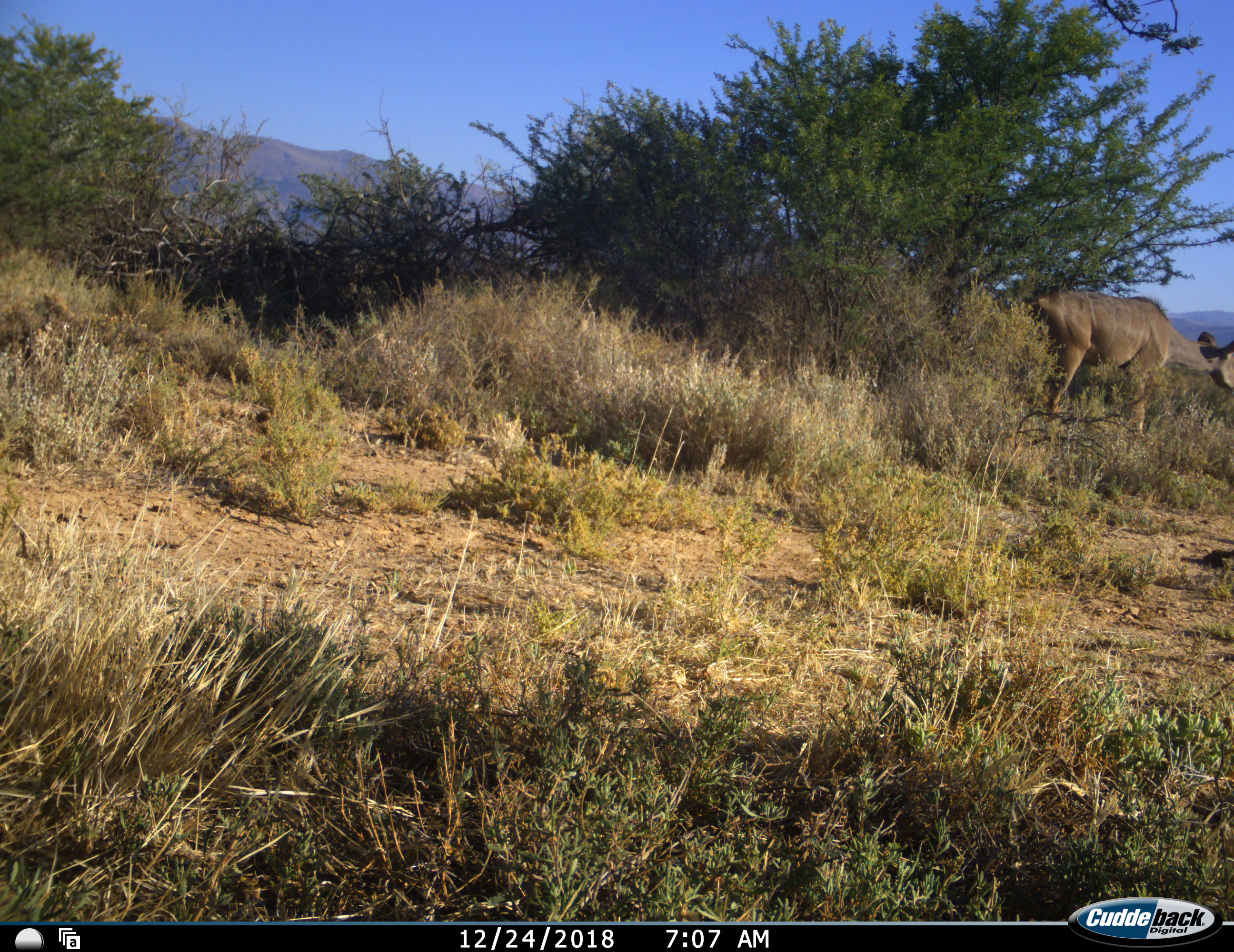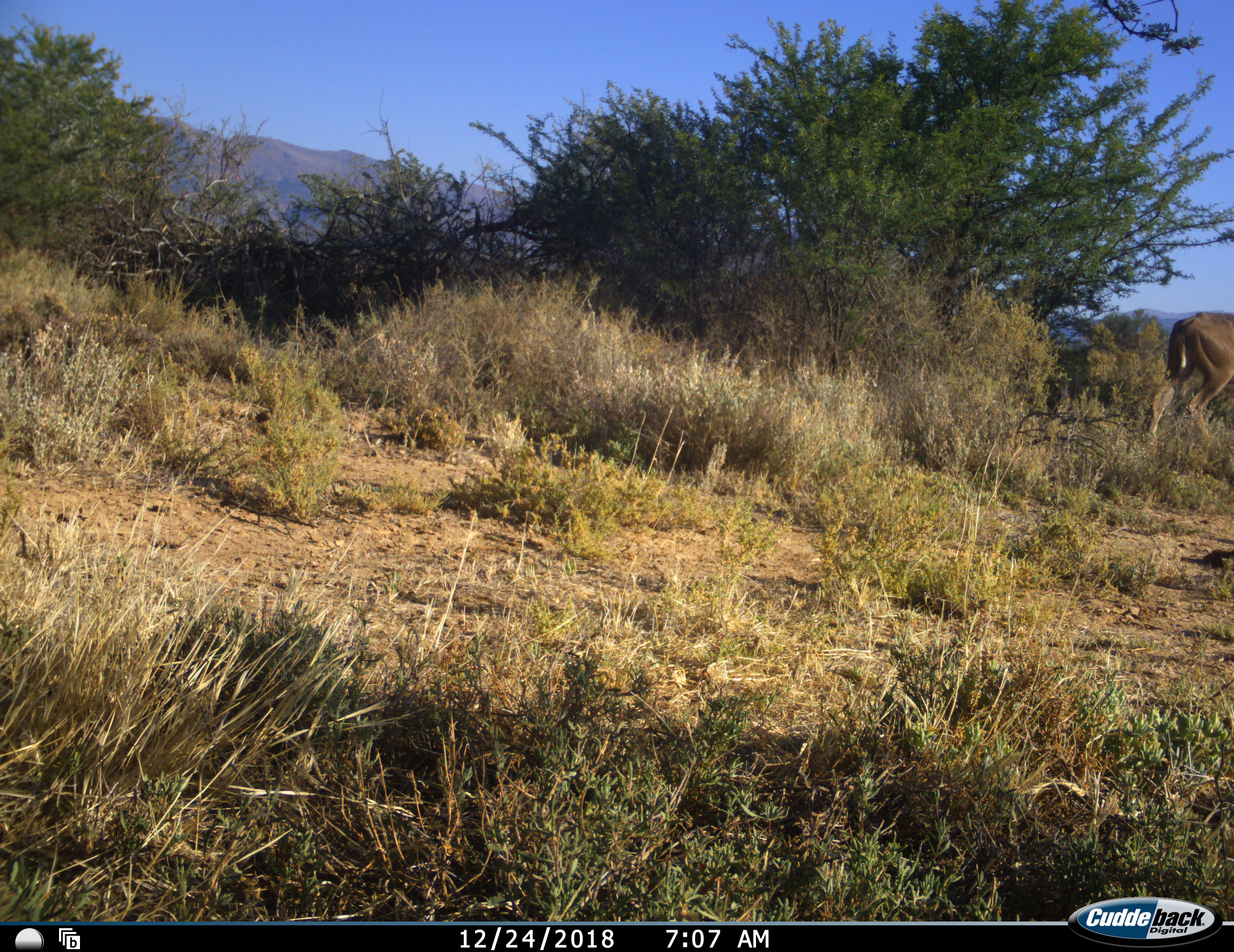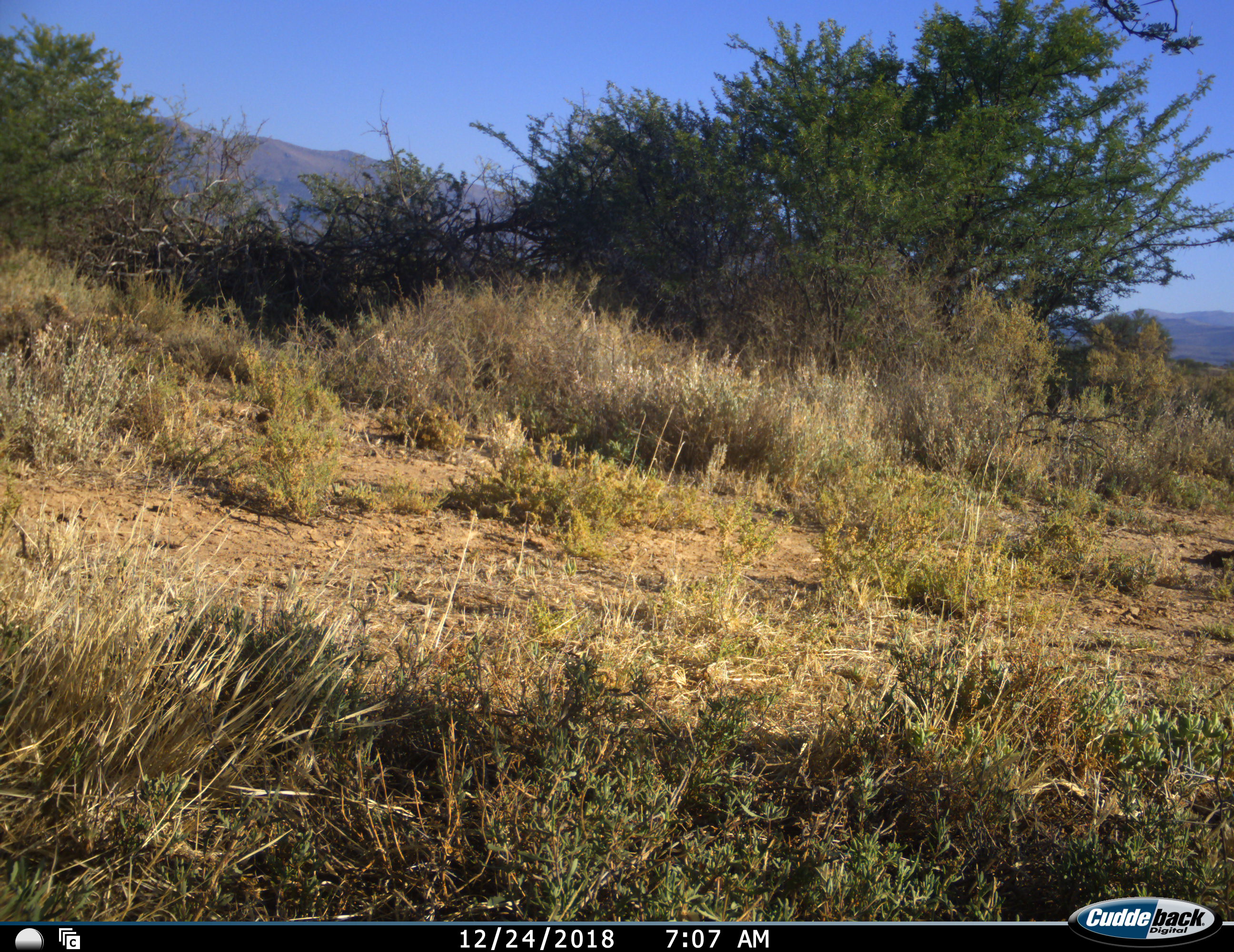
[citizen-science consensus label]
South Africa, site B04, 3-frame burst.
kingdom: Animalia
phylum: Chordata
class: Mammalia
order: Artiodactyla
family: Bovidae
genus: Tragelaphus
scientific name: Tragelaphus strepsiceros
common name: greater kudu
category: kudu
Kudu (greater kudu) (Tragelaphus strepsiceros), count 1. Behavior (volunteer vote fractions): standing 12%, resting 0%, moving 75%, interacting 0%. Young present (vote fraction): 0%. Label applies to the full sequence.